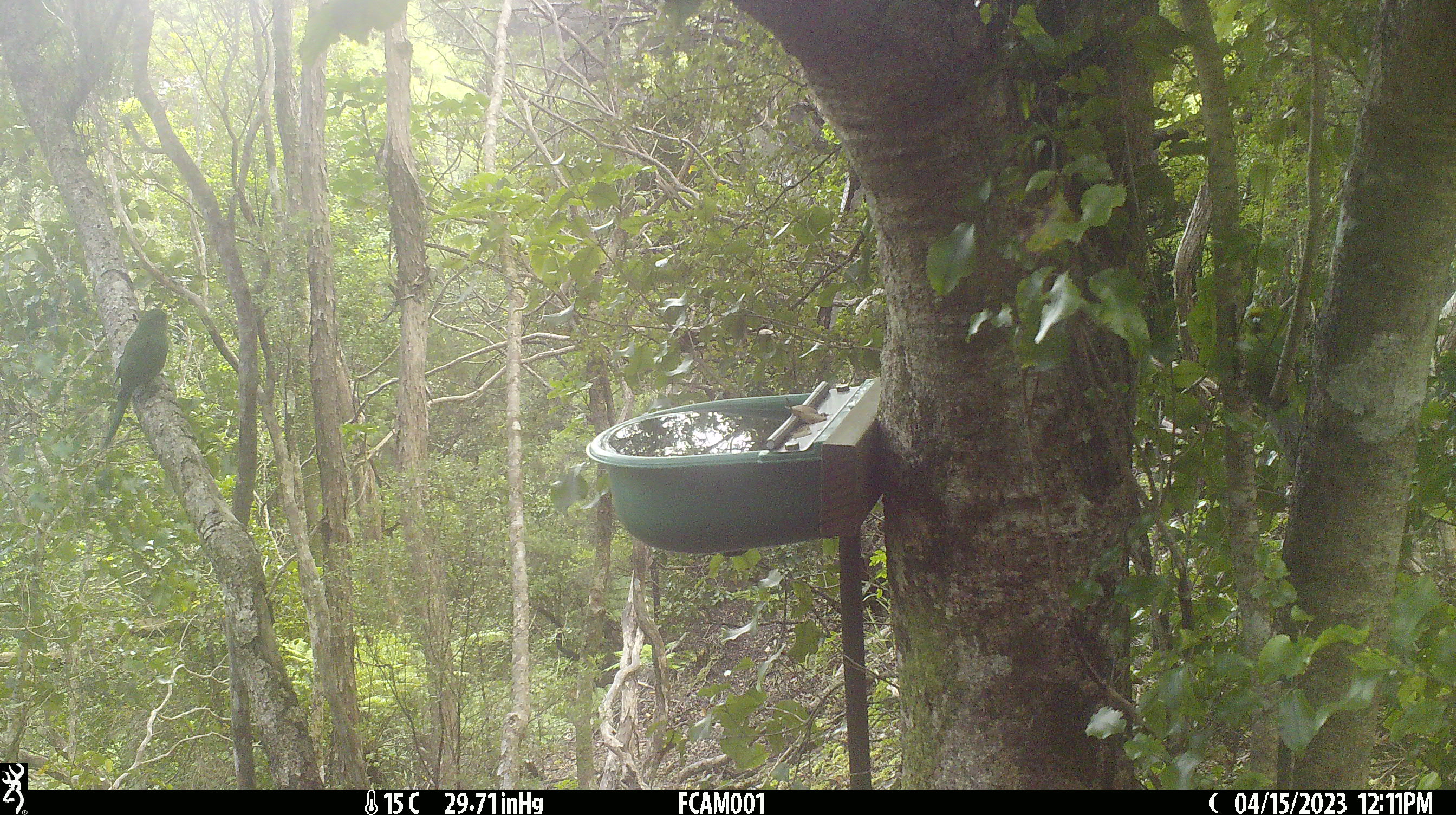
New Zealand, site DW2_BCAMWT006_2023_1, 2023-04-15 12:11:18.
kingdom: Animalia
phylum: Chordata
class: Aves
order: Psittaciformes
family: Psittaculidae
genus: Cyanoramphus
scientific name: Cyanoramphus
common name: parakeet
Parakeet (Cyanoramphus).